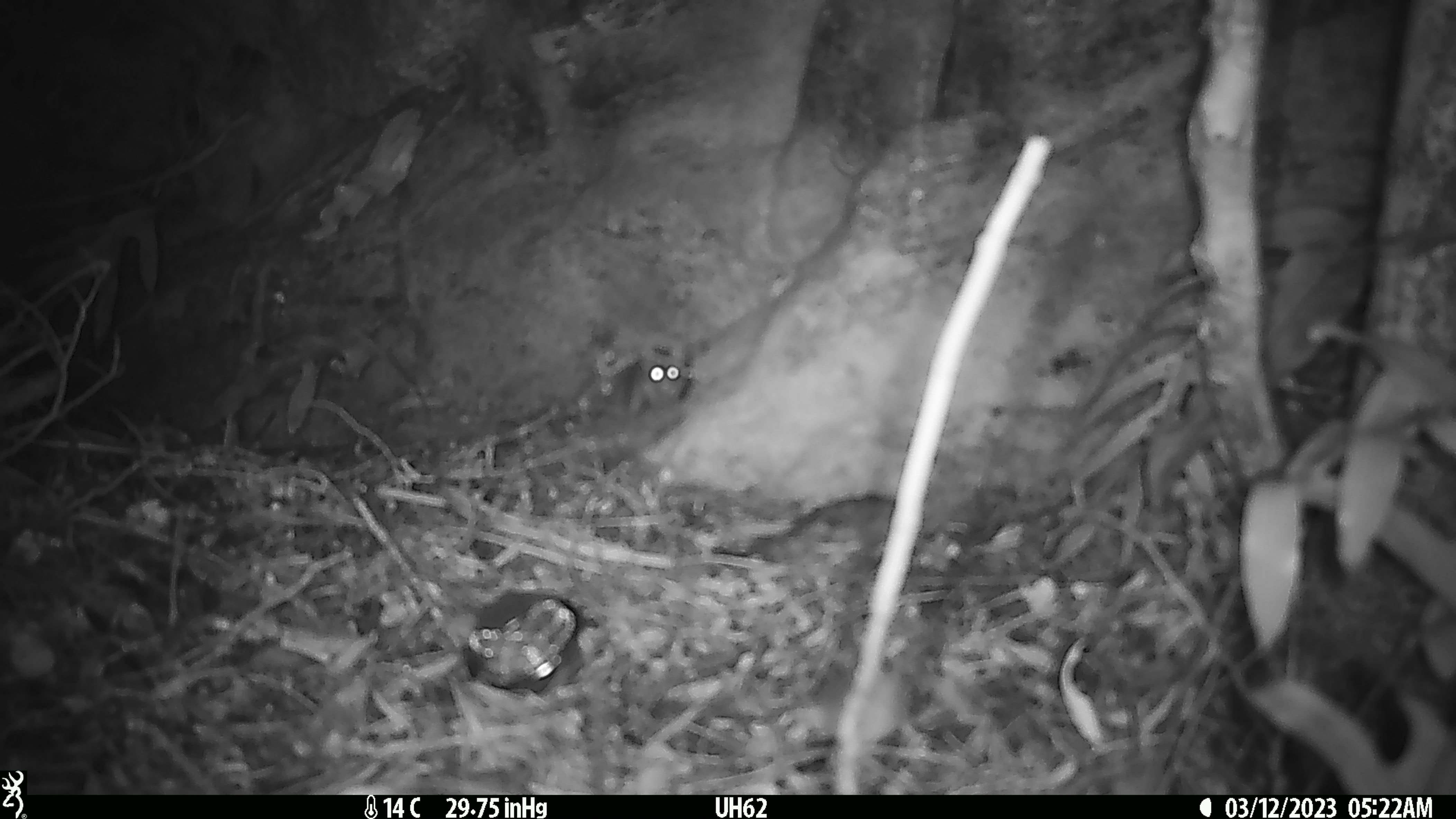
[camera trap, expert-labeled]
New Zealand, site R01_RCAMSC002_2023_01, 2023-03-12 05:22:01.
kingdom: Animalia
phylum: Chordata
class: Mammalia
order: Rodentia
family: Muridae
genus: Mus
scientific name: Mus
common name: mouse